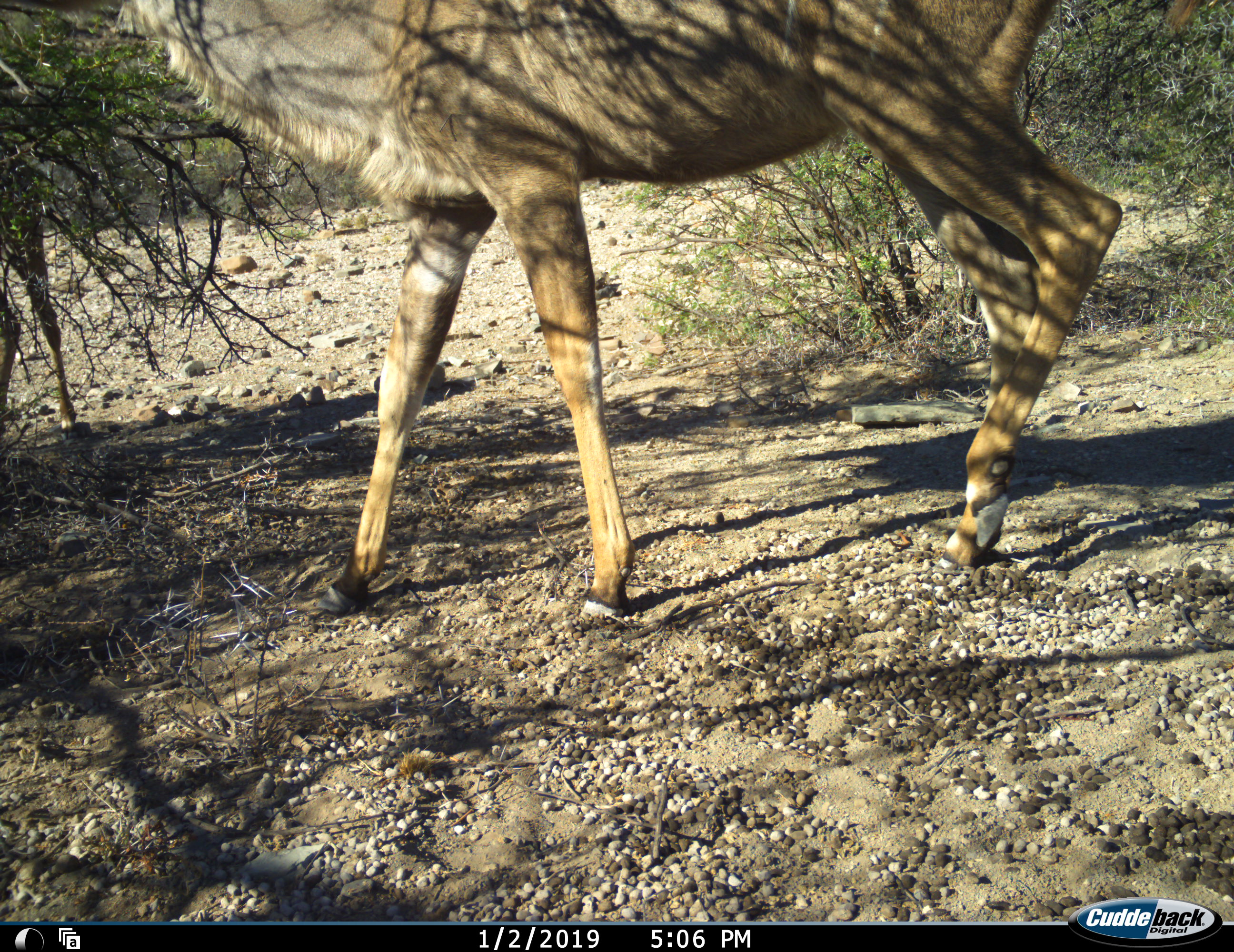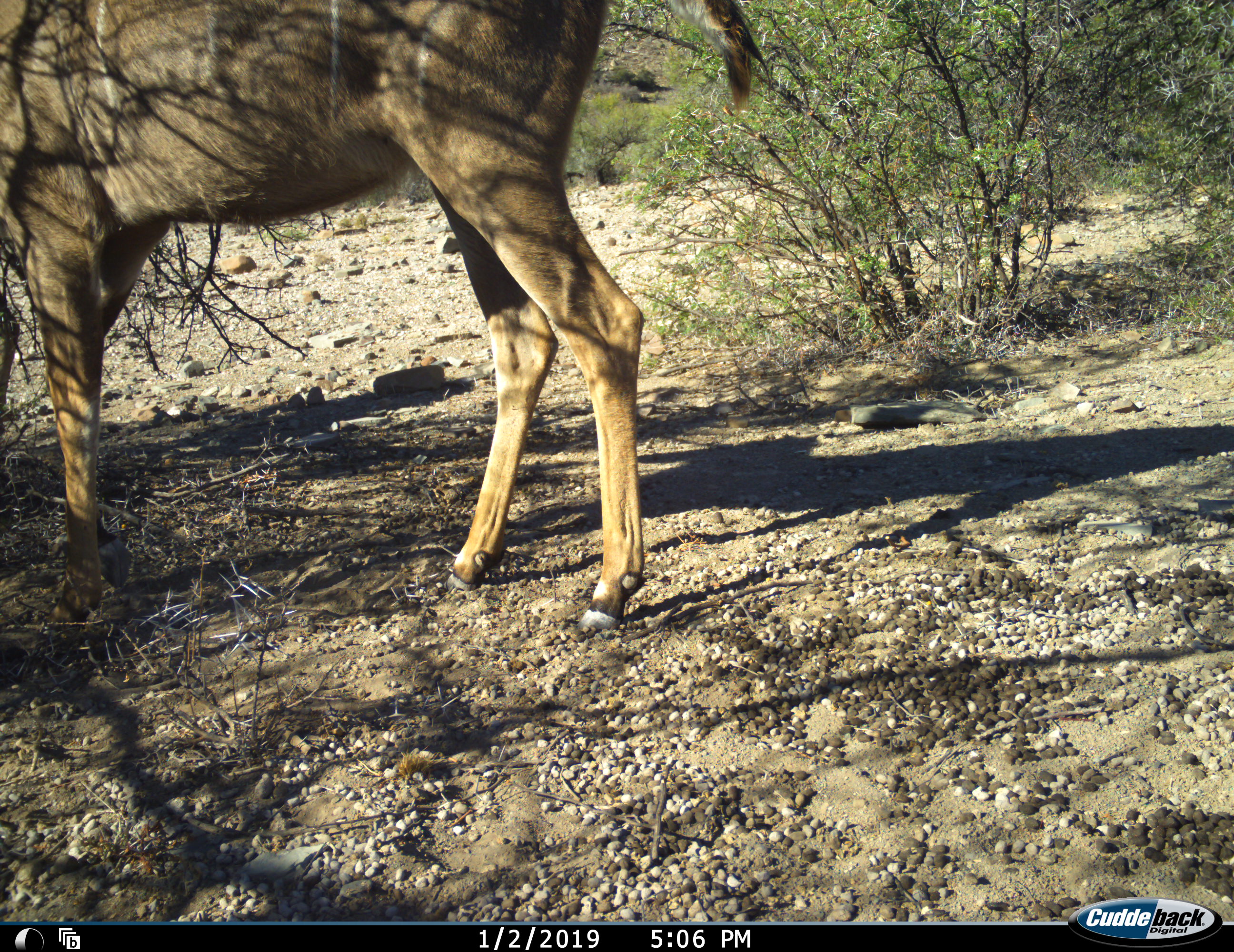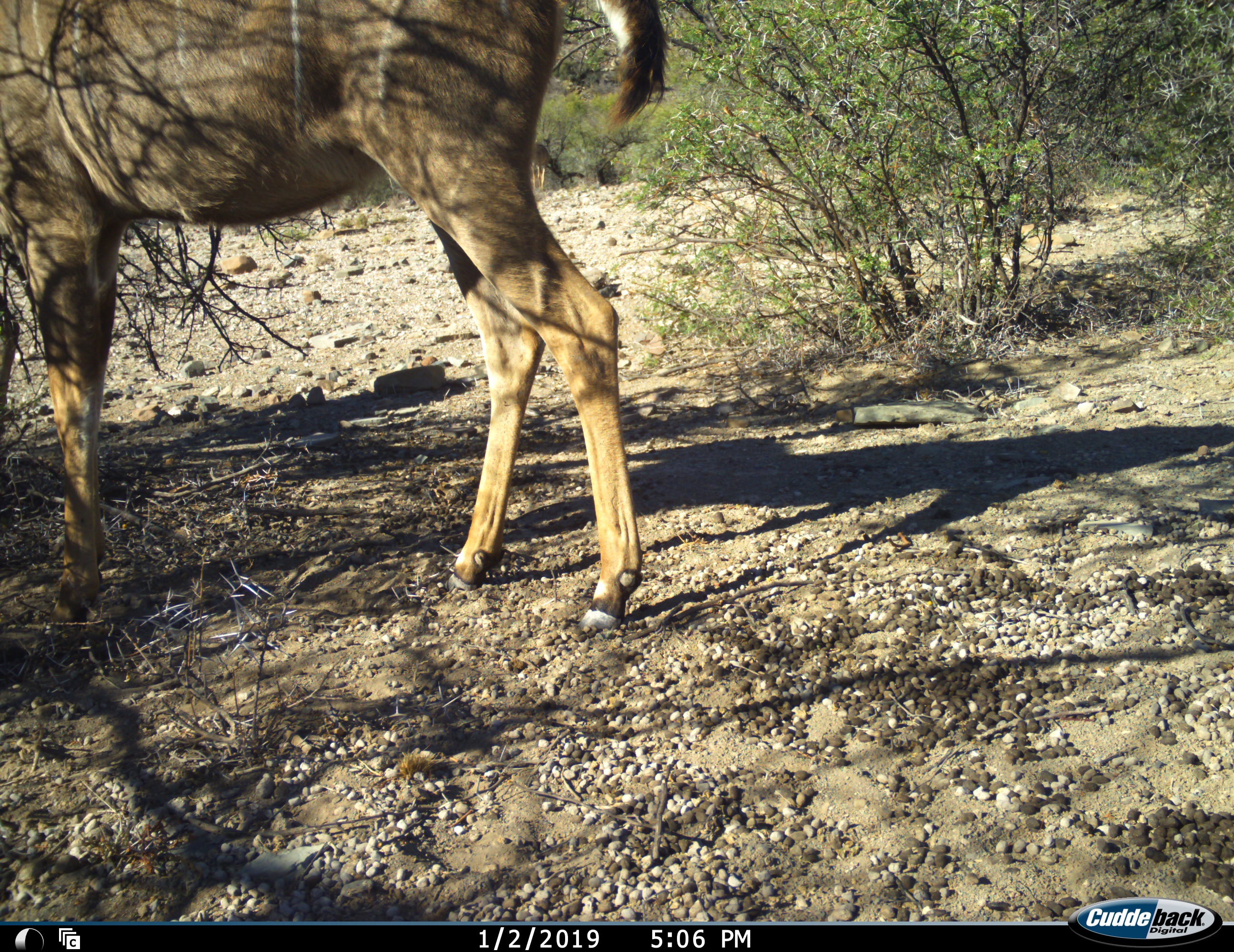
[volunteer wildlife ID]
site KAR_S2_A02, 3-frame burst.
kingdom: Animalia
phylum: Chordata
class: Mammalia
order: Artiodactyla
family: Bovidae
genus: Tragelaphus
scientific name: Tragelaphus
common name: kudu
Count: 1.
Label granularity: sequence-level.